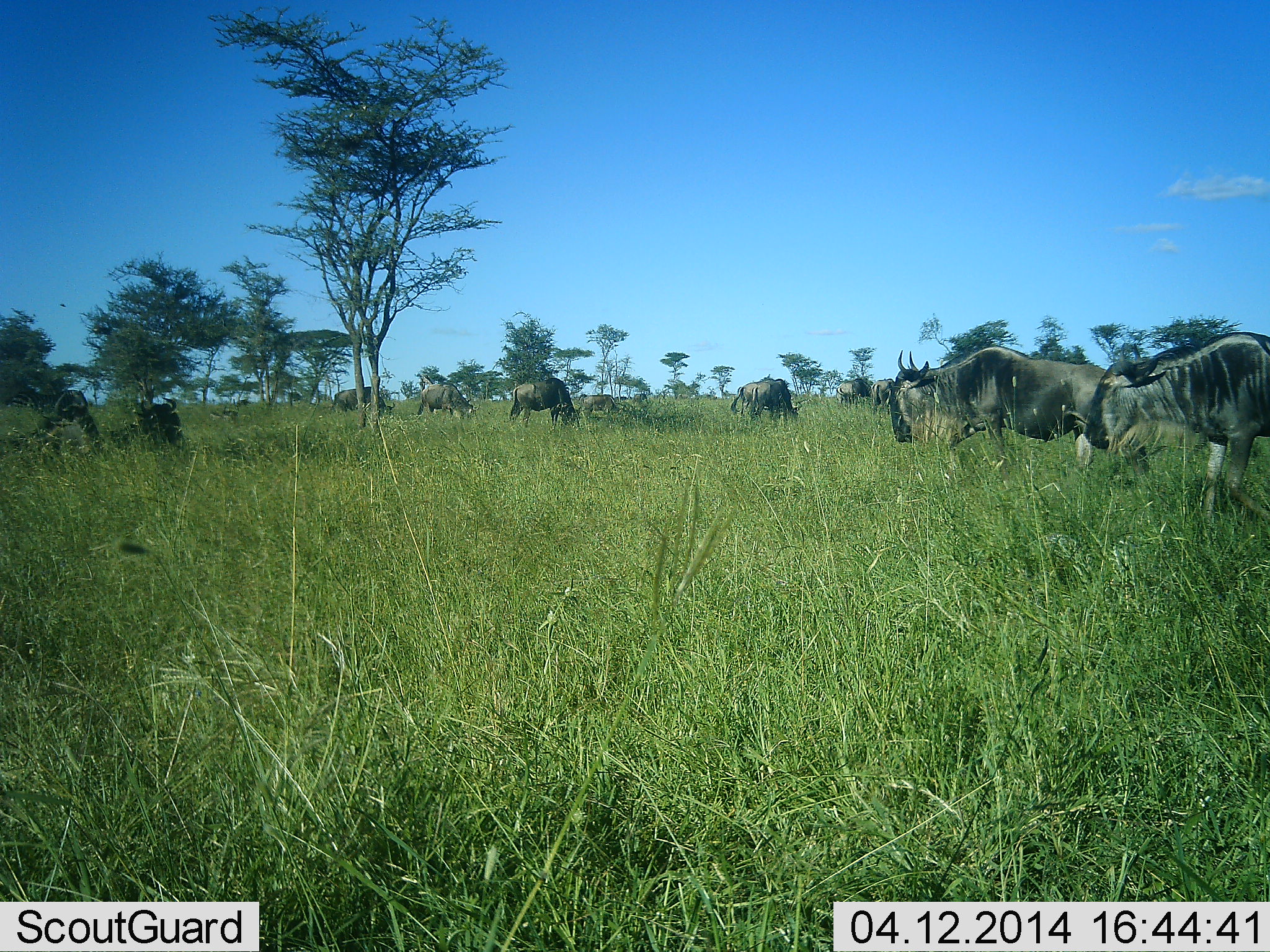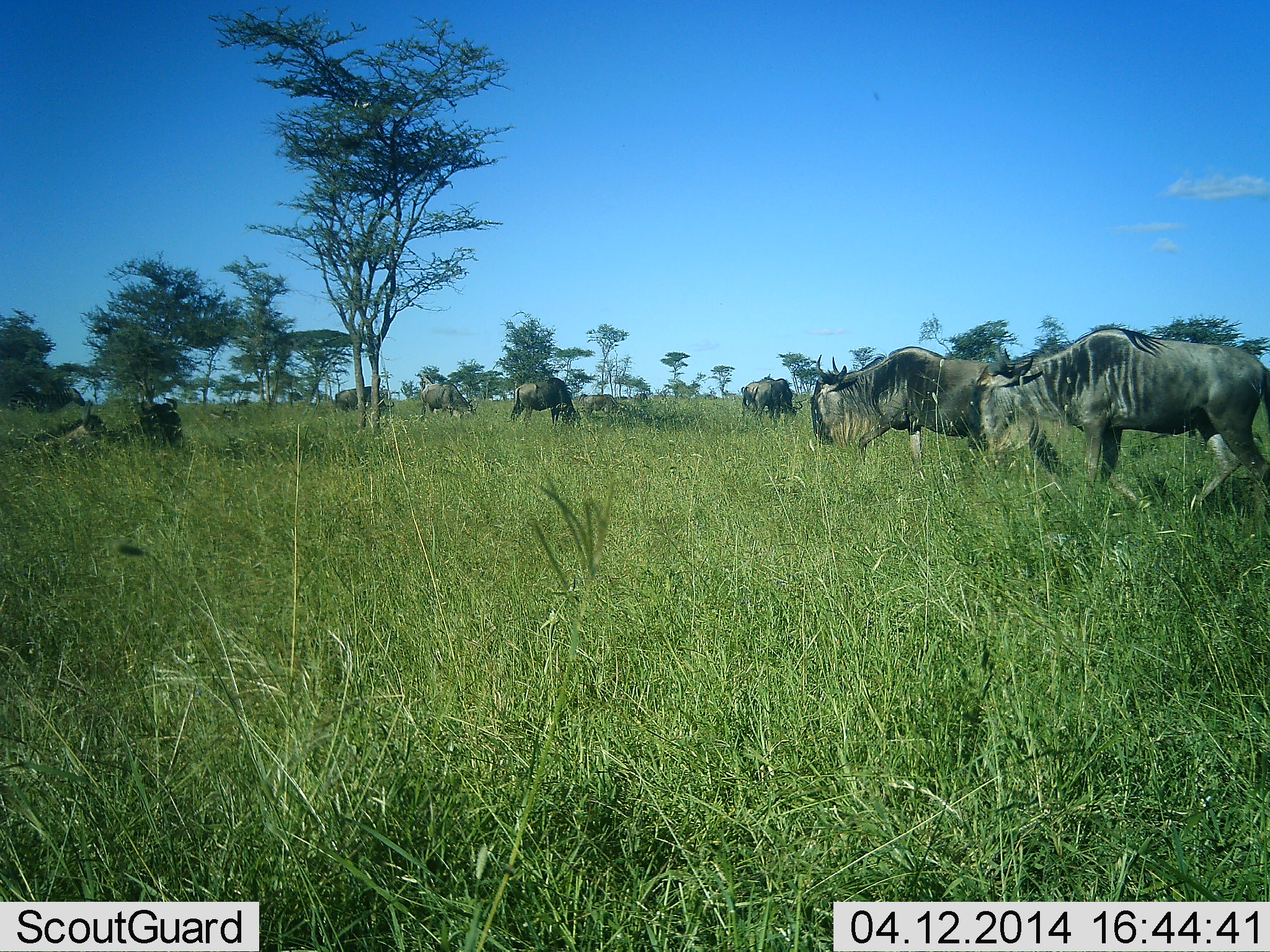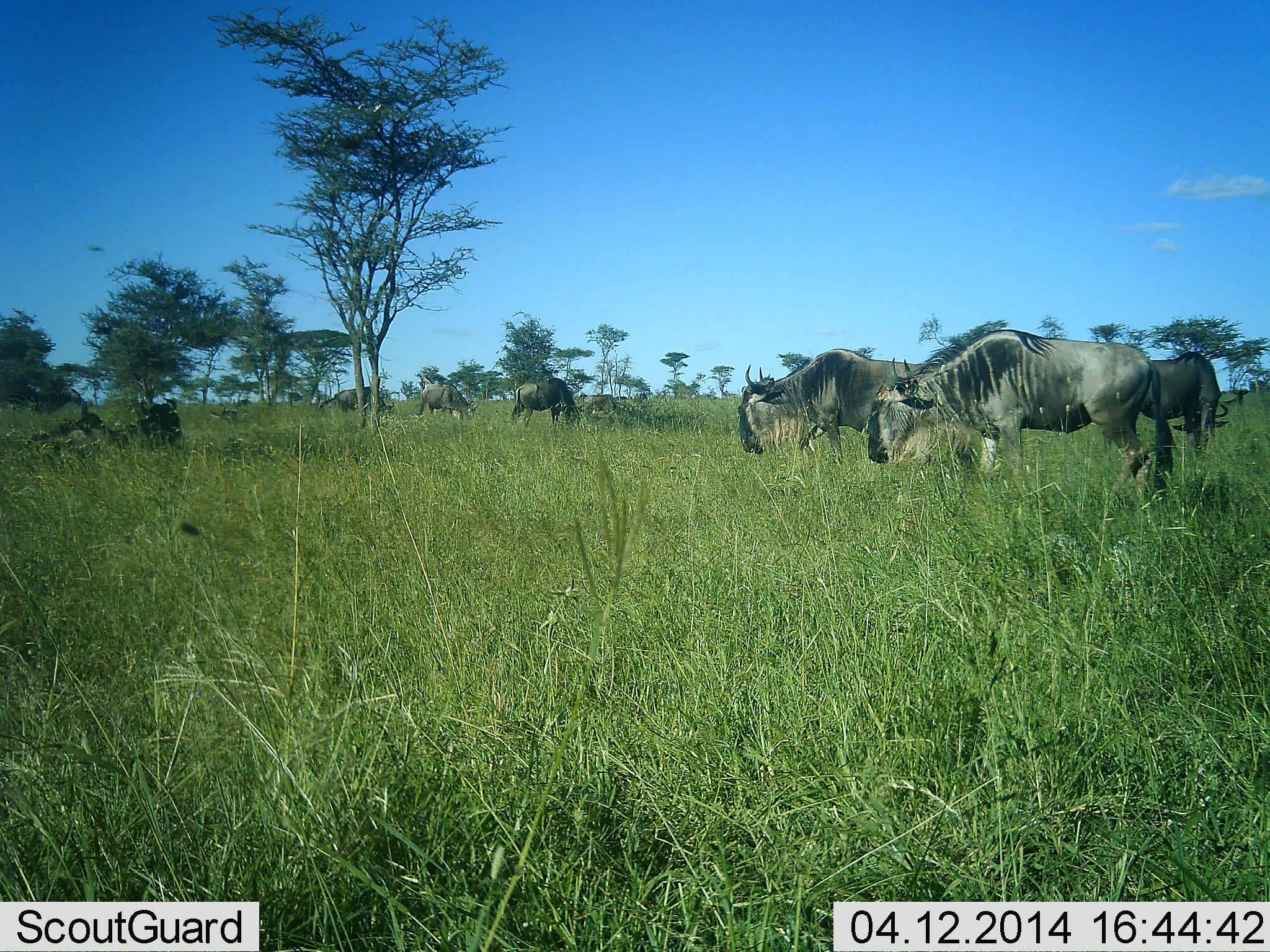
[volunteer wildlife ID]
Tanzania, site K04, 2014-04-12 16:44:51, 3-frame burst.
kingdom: Animalia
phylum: Chordata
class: Mammalia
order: Artiodactyla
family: Bovidae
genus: Connochaetes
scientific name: Connochaetes taurinus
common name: blue wildebeest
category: wildebeest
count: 8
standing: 9%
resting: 55%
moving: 91%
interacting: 0%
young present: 0%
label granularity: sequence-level